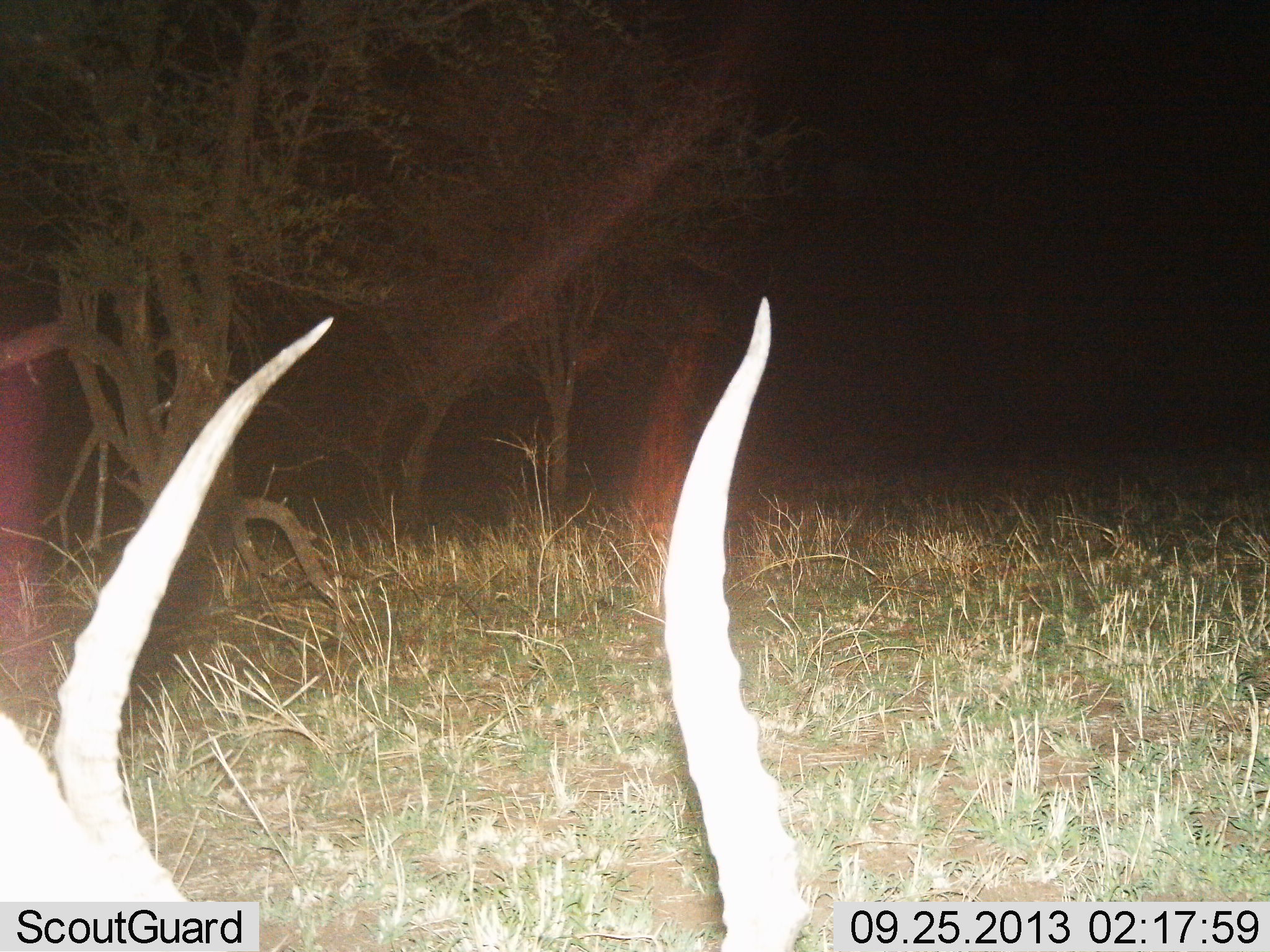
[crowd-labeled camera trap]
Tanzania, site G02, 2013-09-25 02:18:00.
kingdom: Animalia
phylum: Chordata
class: Mammalia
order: Artiodactyla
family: Bovidae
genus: Aepyceros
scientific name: Aepyceros melampus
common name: impala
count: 1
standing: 25%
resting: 25%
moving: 8%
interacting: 0%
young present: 0%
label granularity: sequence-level